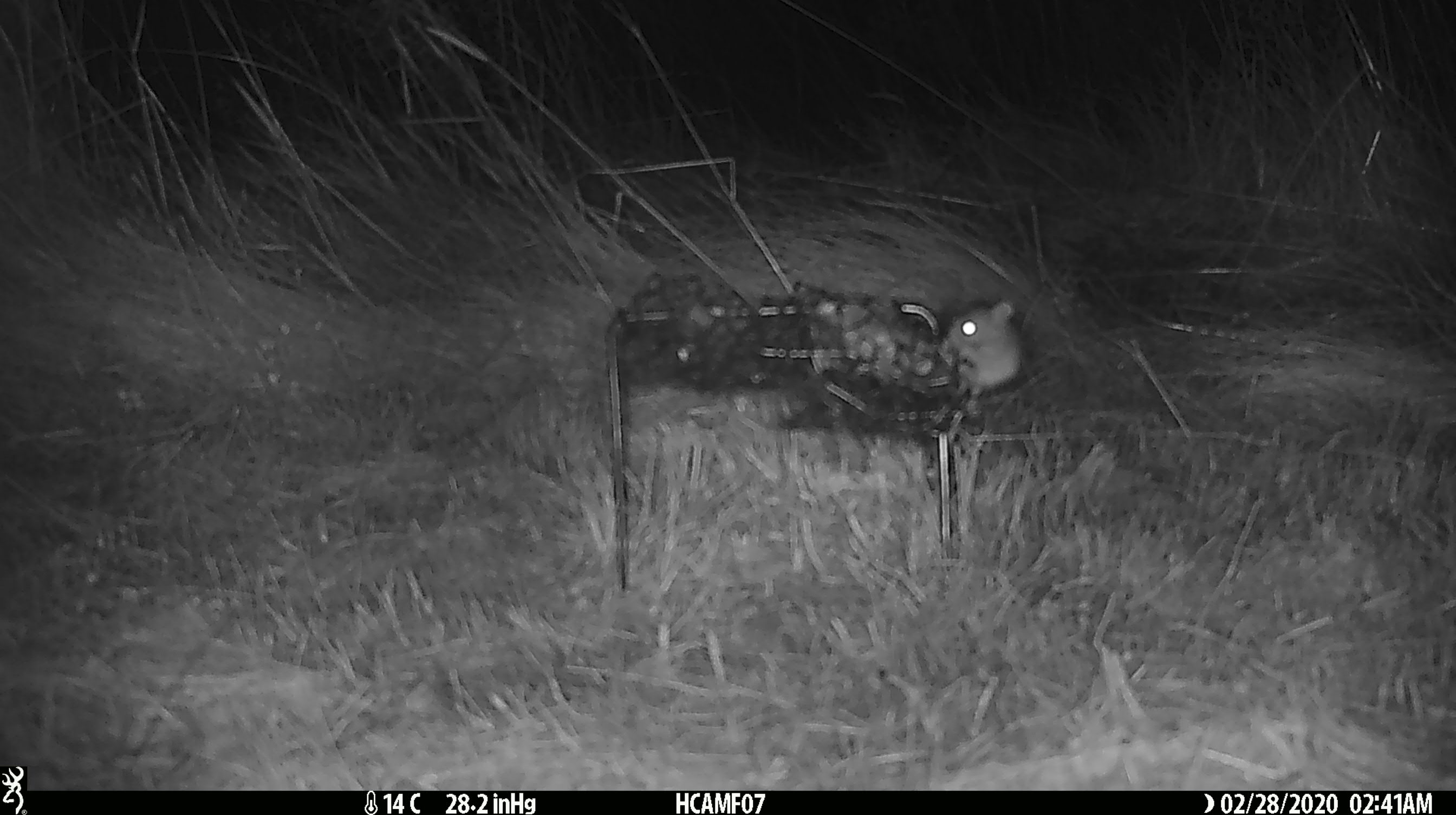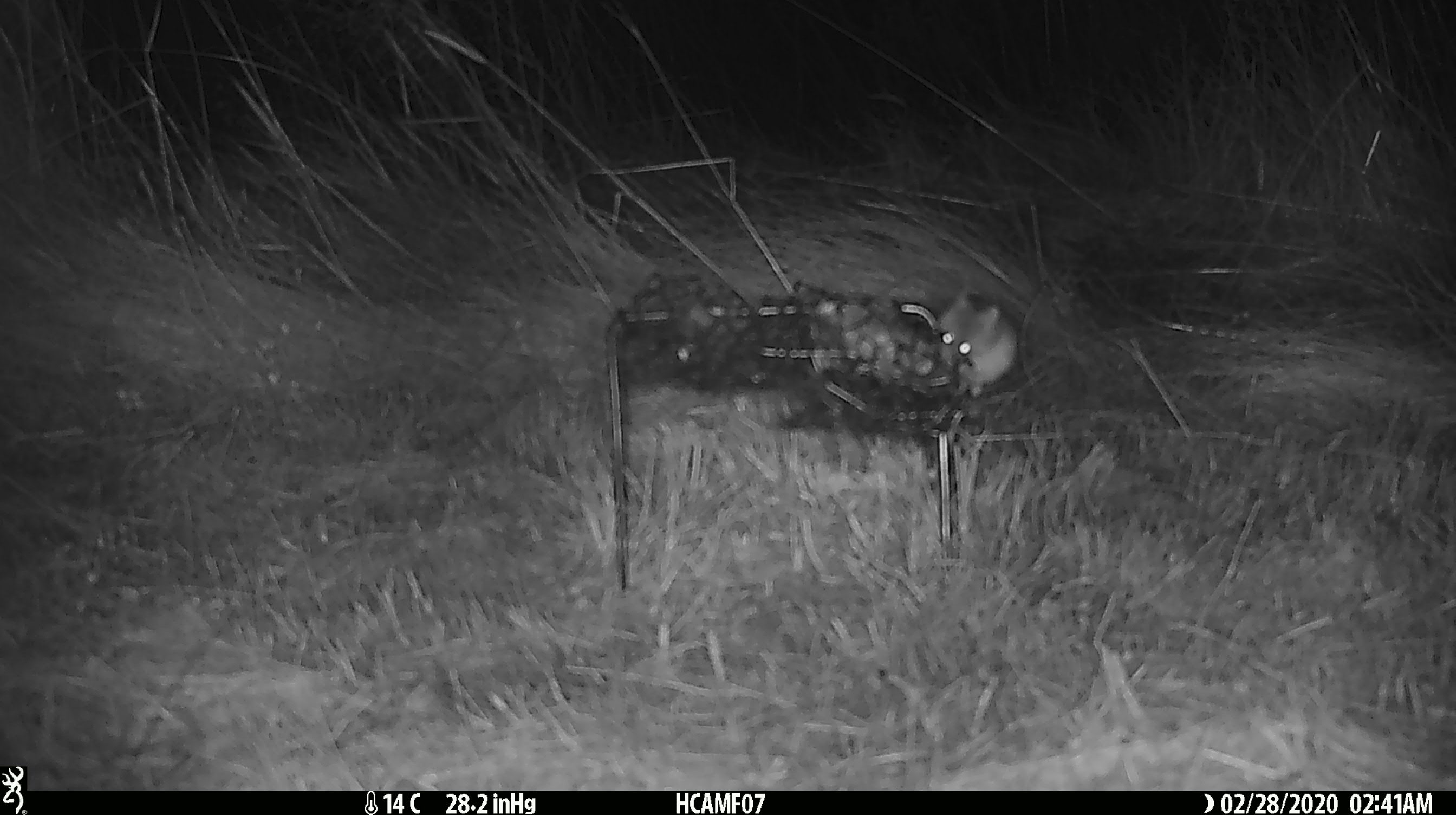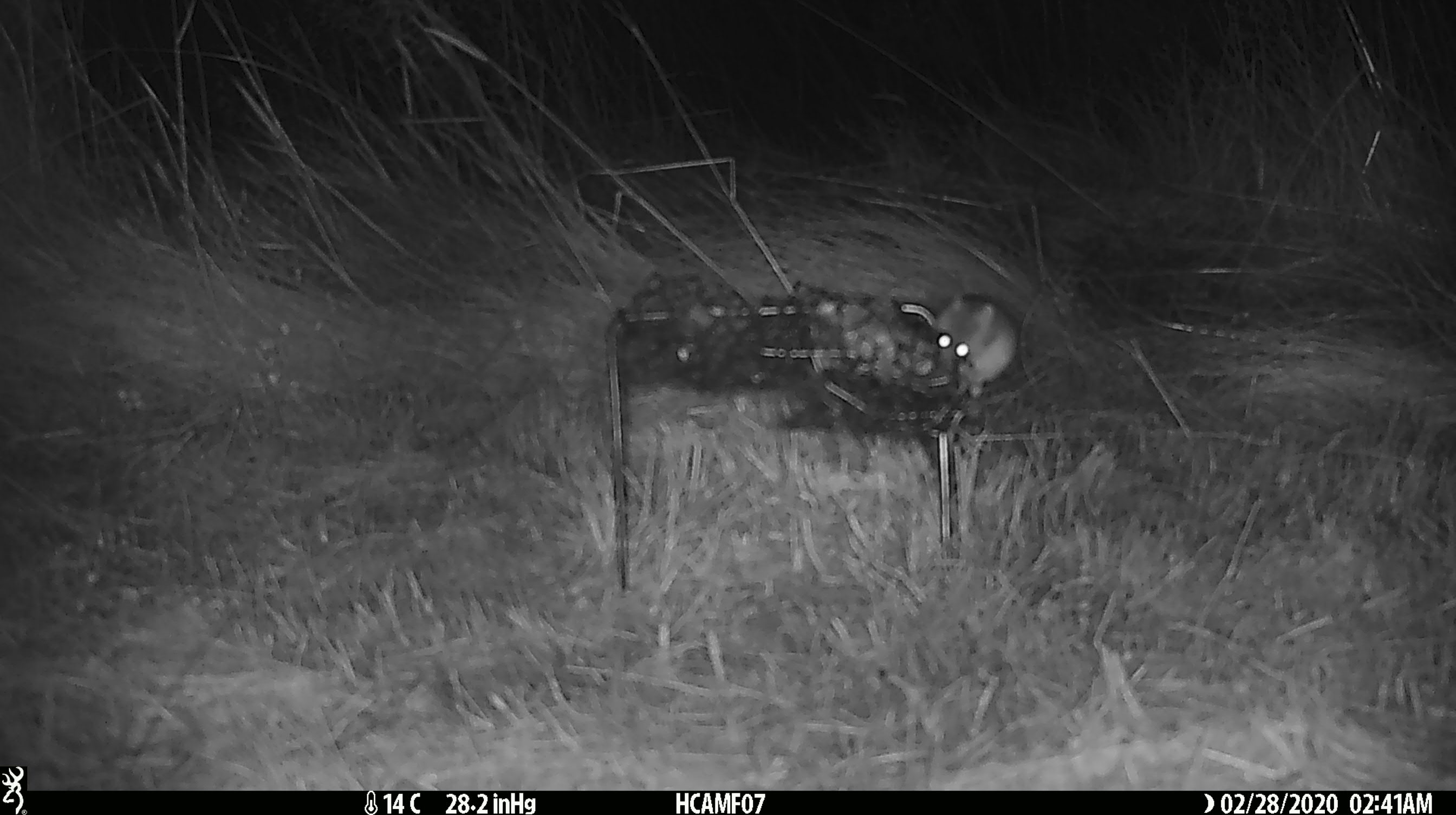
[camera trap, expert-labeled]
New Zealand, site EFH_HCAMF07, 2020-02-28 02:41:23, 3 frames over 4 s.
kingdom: Animalia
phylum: Chordata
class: Mammalia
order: Rodentia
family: Muridae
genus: Mus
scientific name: Mus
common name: mouse